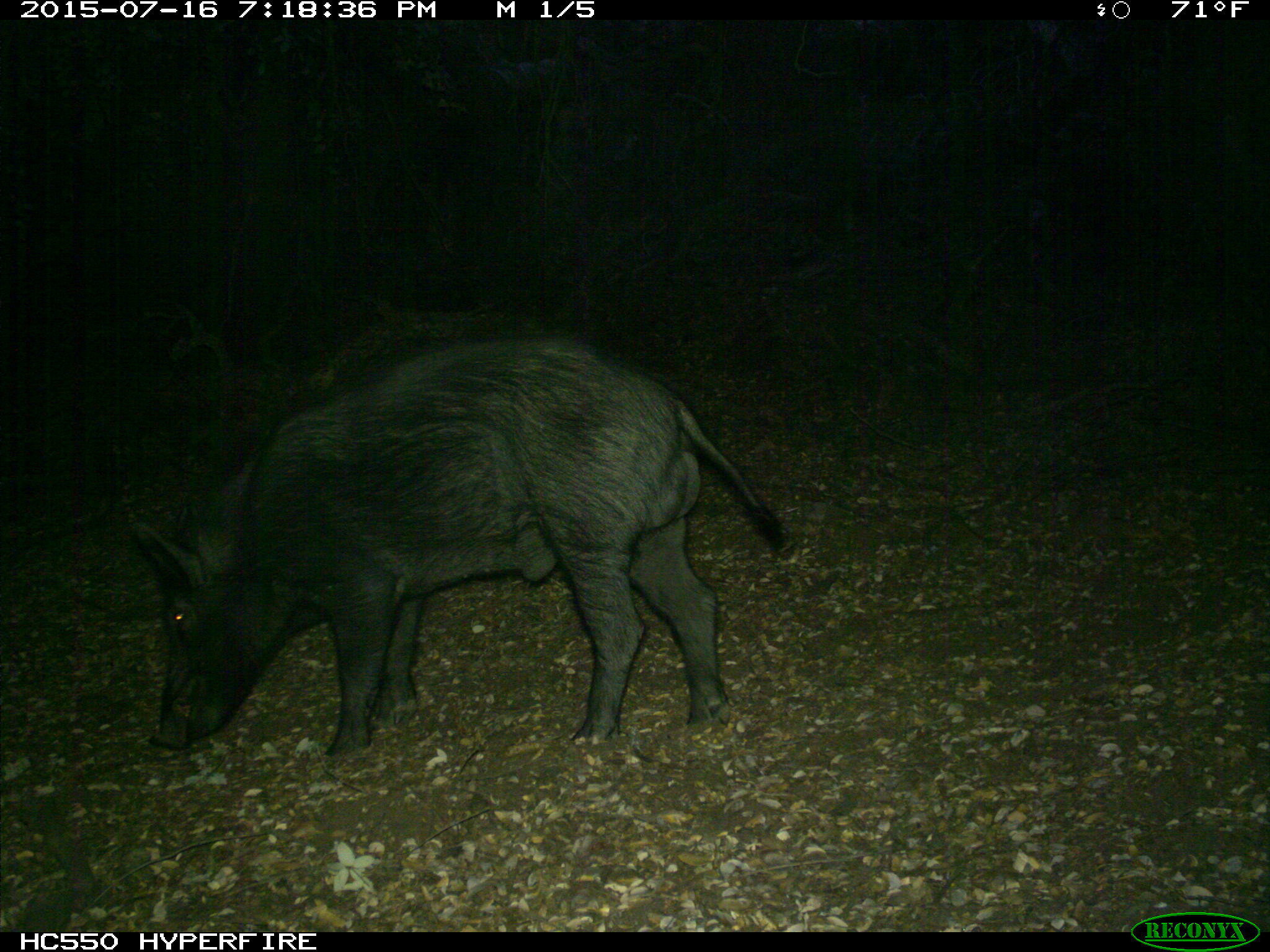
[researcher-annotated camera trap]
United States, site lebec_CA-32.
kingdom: Animalia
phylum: Chordata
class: Mammalia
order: Artiodactyla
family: Suidae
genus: Sus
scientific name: Sus scrofa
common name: wild boar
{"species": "Sus scrofa (wild boar)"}